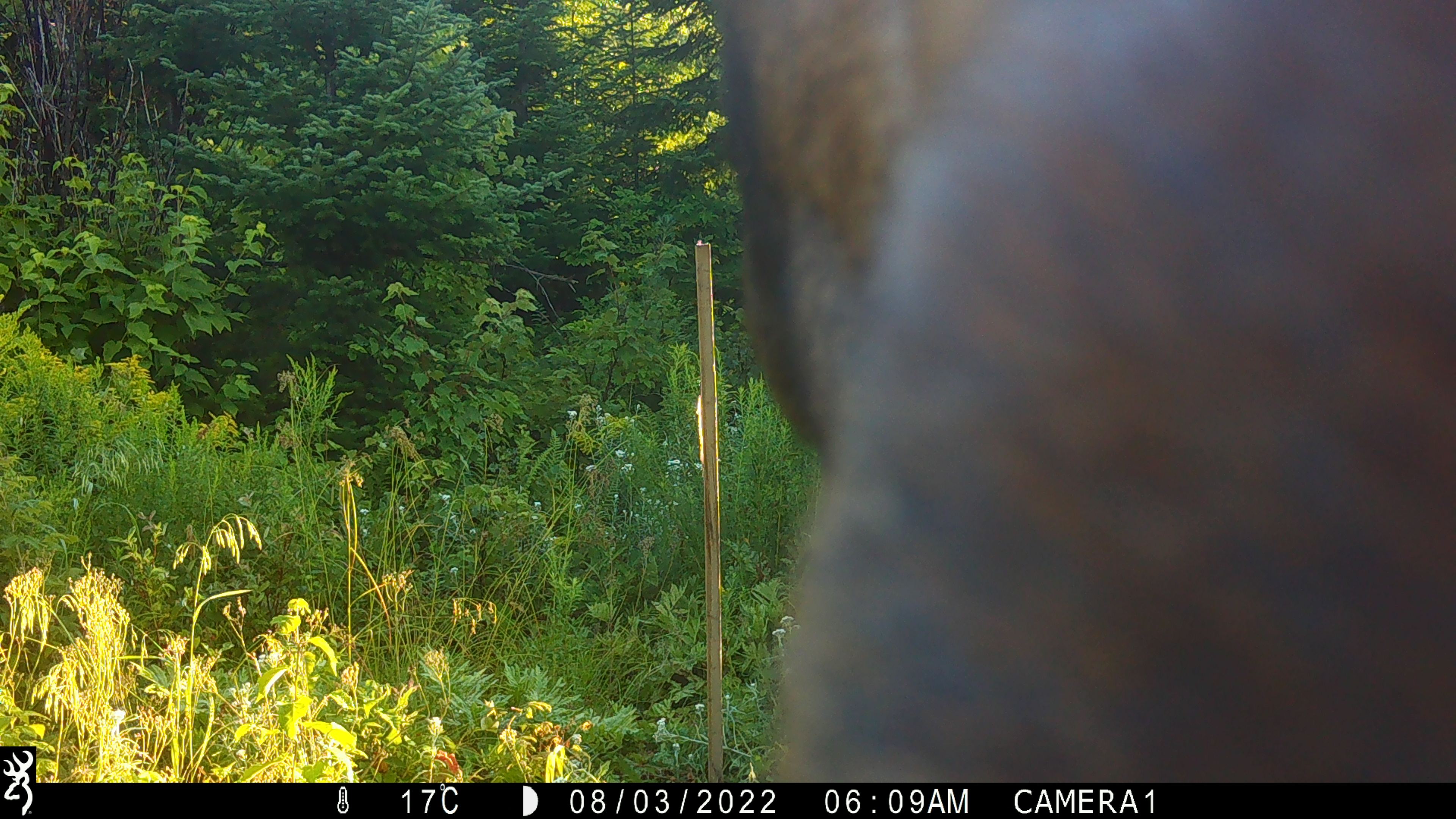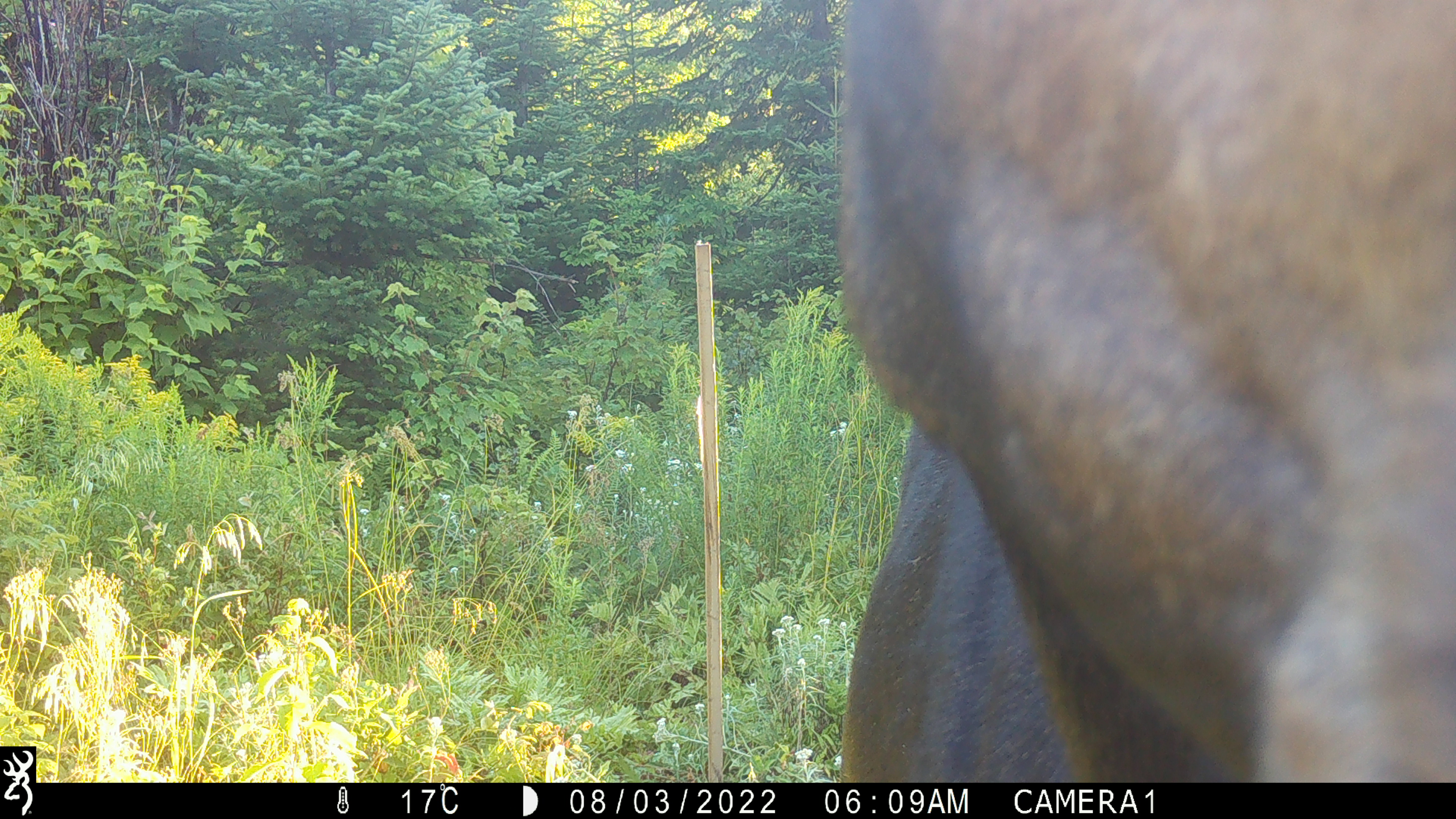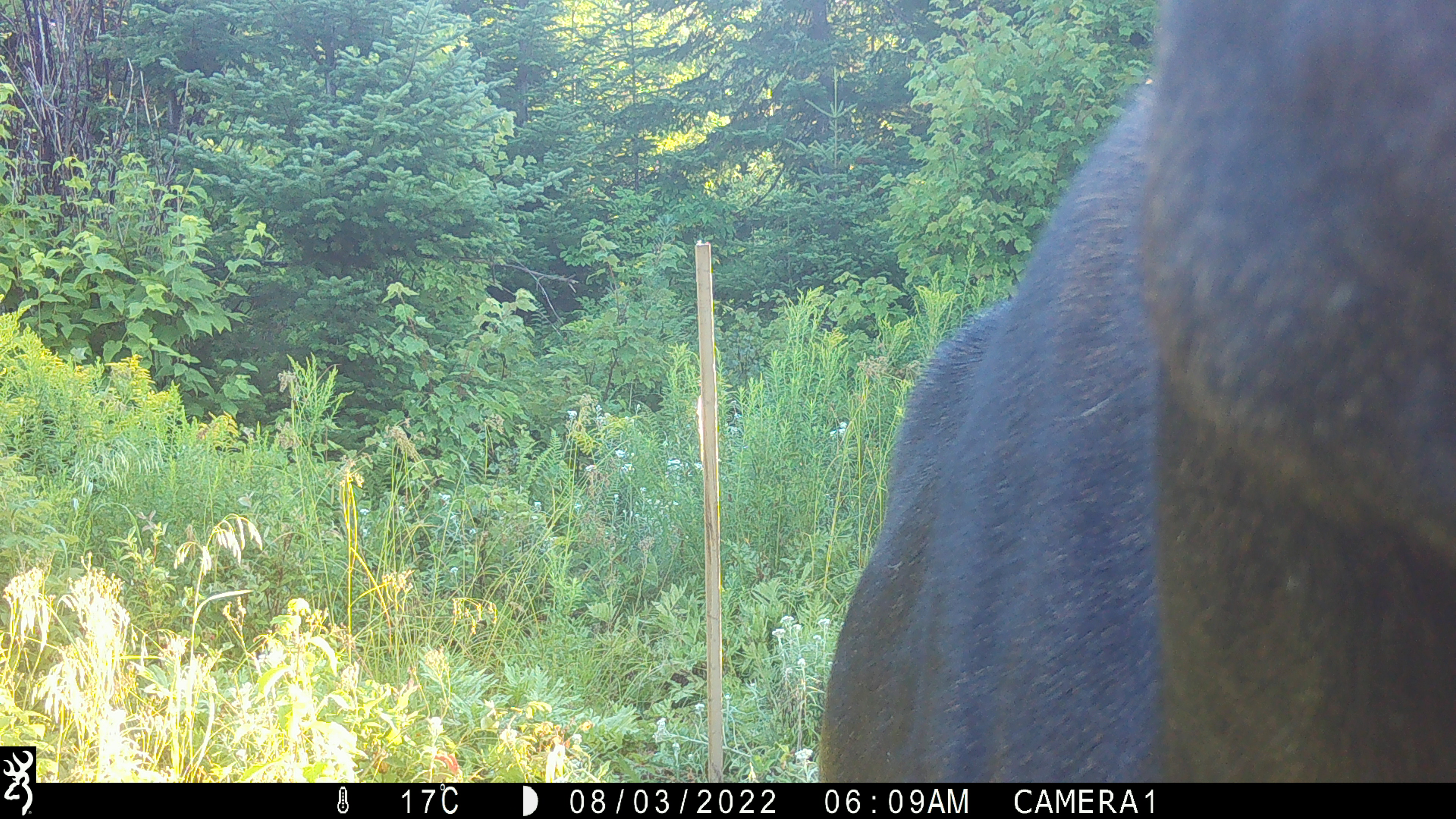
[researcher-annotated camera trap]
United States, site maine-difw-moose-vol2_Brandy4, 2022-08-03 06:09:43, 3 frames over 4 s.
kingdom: Animalia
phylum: Chordata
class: Mammalia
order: Artiodactyla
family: Cervidae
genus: Alces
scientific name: Alces alces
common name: moose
Moose (Alces alces).